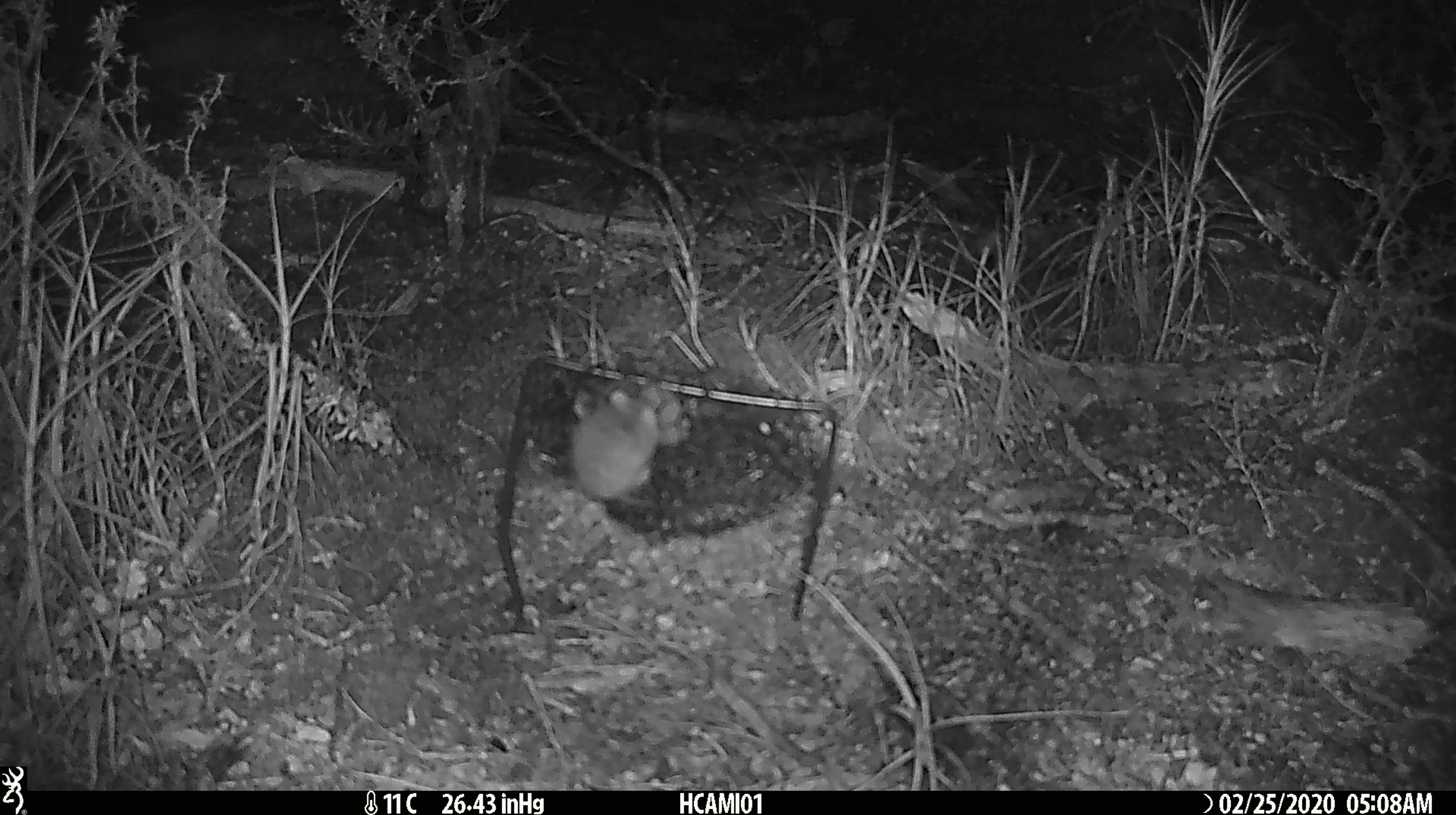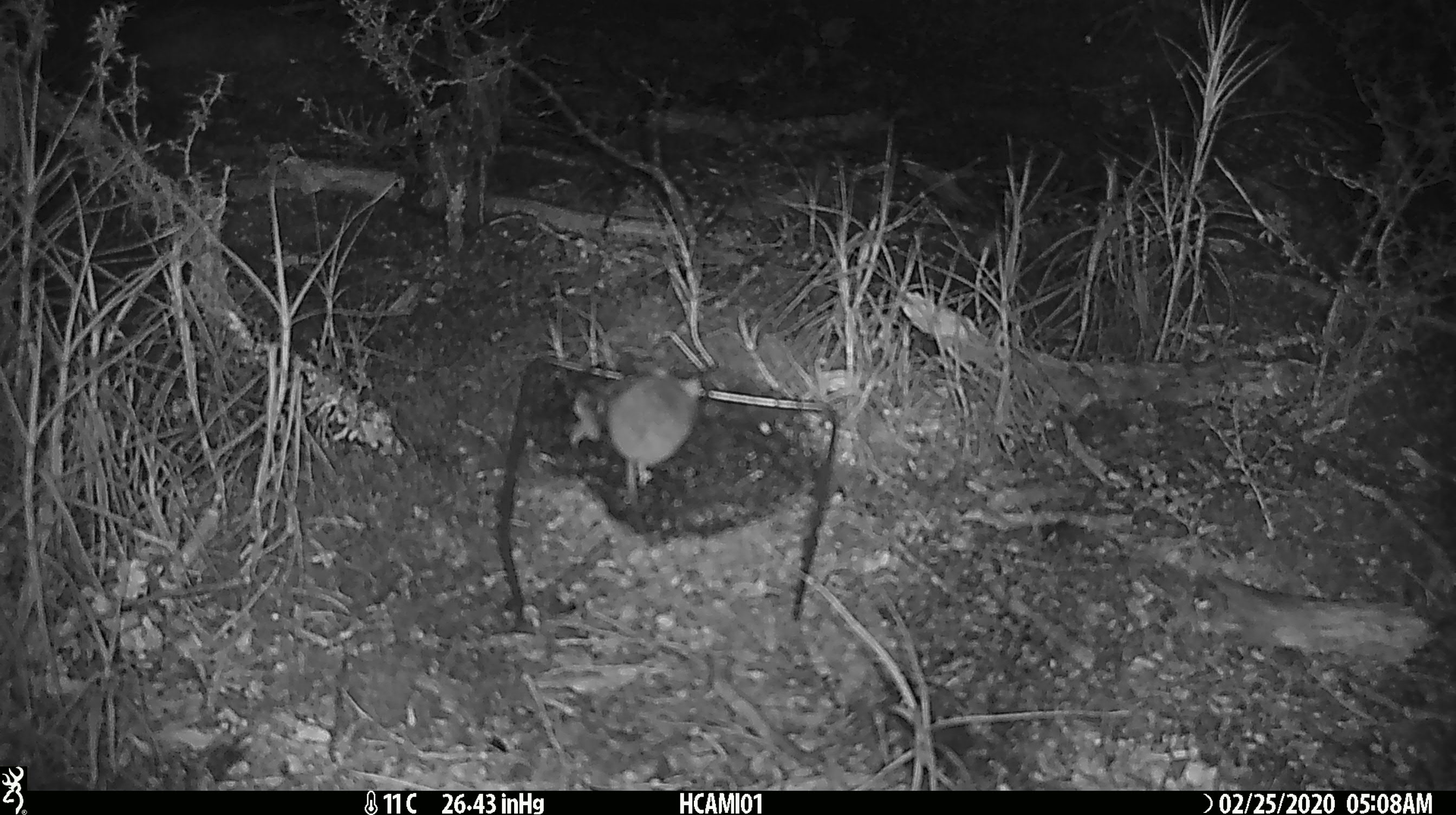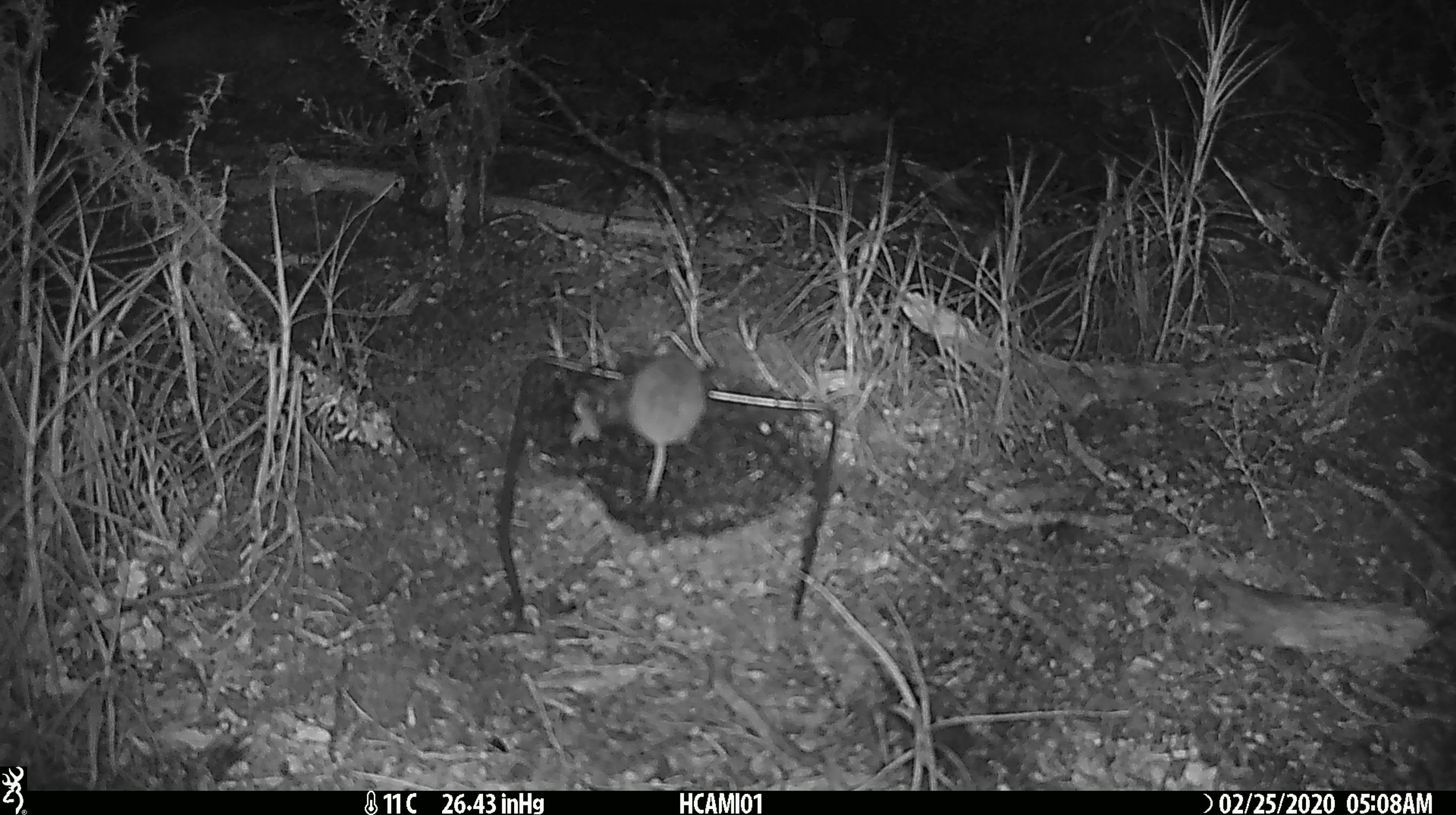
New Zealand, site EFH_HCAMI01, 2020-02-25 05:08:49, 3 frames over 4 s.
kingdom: Animalia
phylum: Chordata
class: Mammalia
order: Rodentia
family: Muridae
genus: Mus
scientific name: Mus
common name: mouse